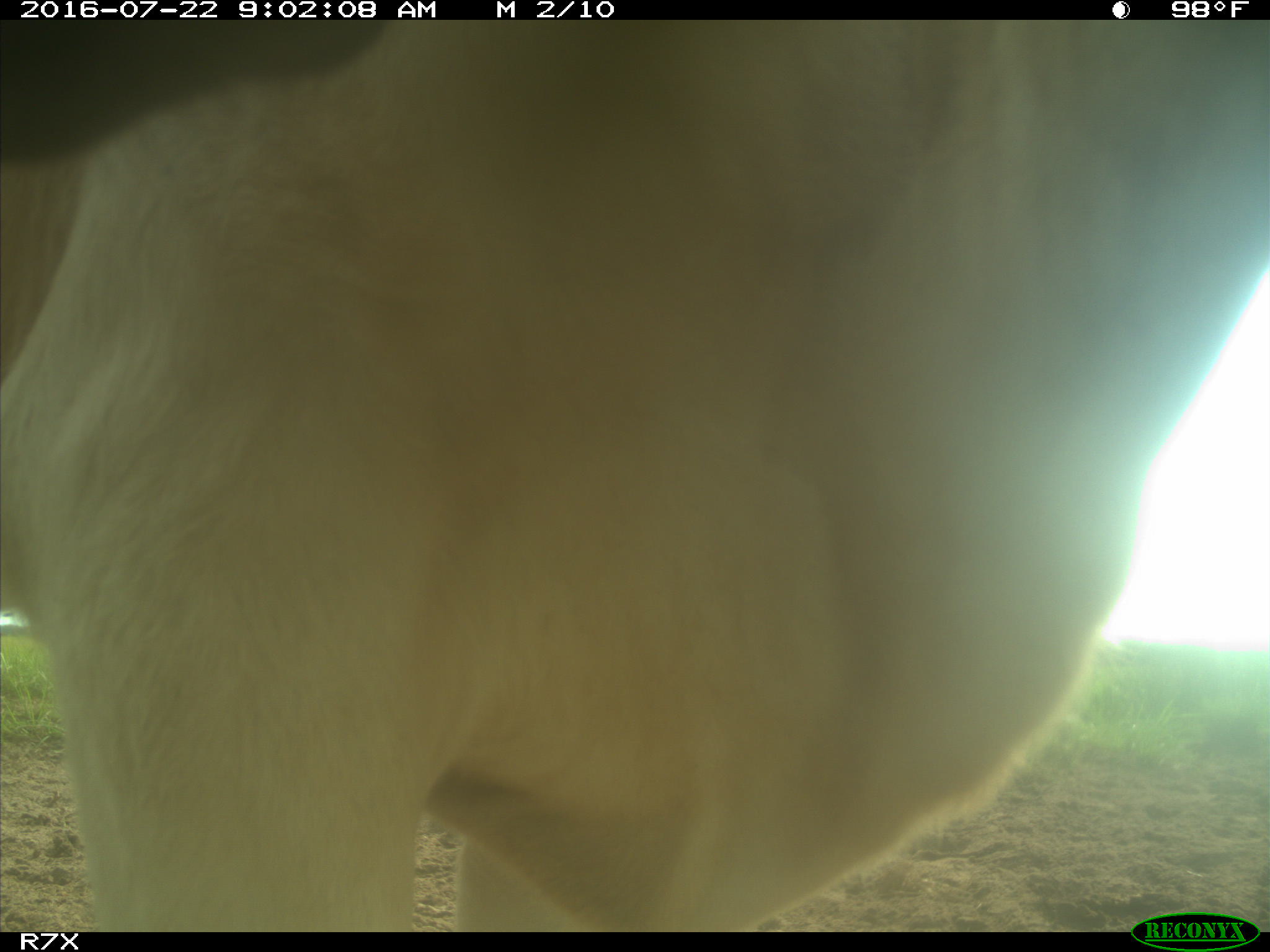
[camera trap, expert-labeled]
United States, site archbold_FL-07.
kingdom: Animalia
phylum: Chordata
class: Mammalia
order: Artiodactyla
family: Bovidae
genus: Bos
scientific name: Bos taurus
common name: domestic cow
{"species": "Bos taurus (domestic cow)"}